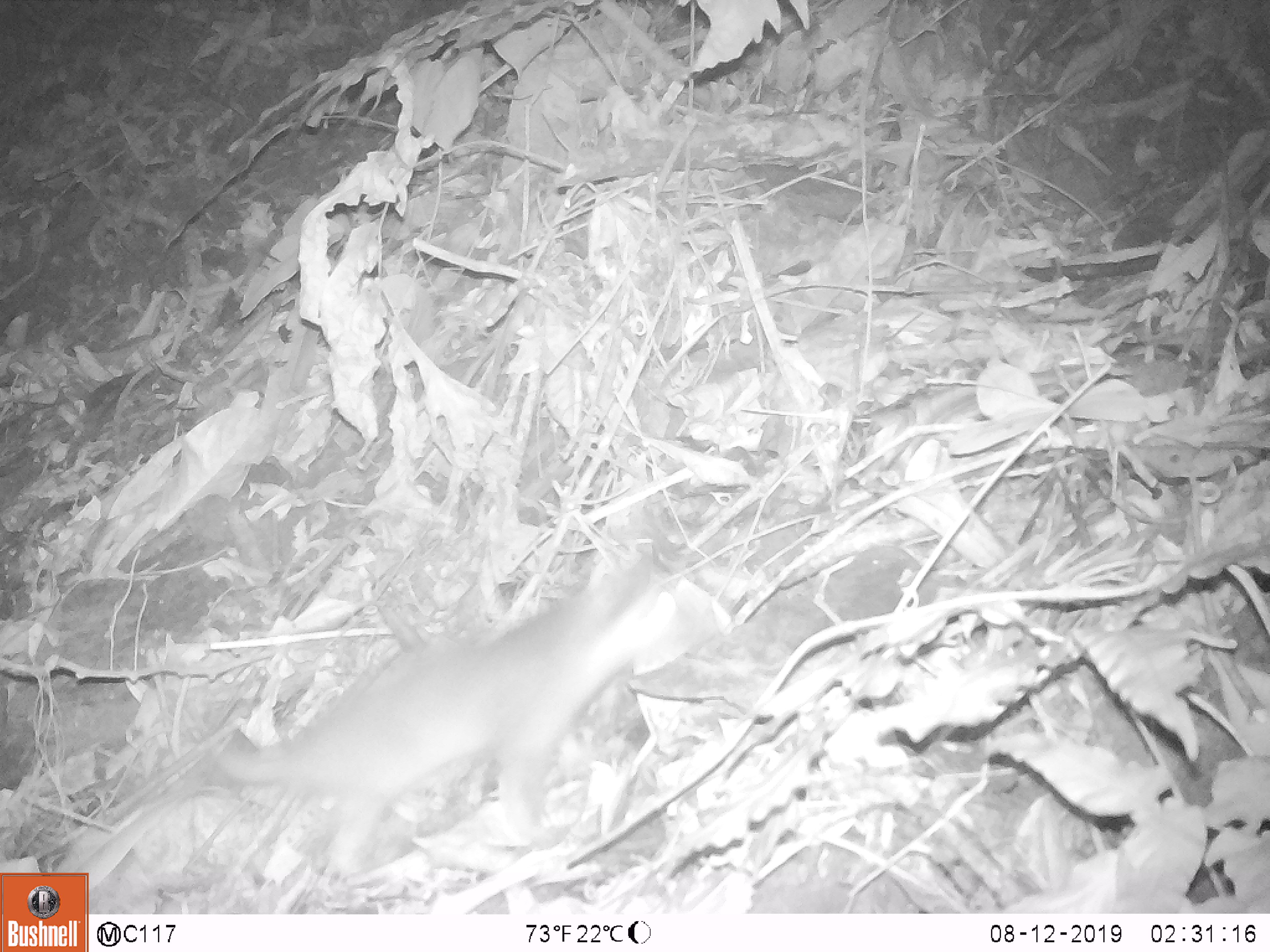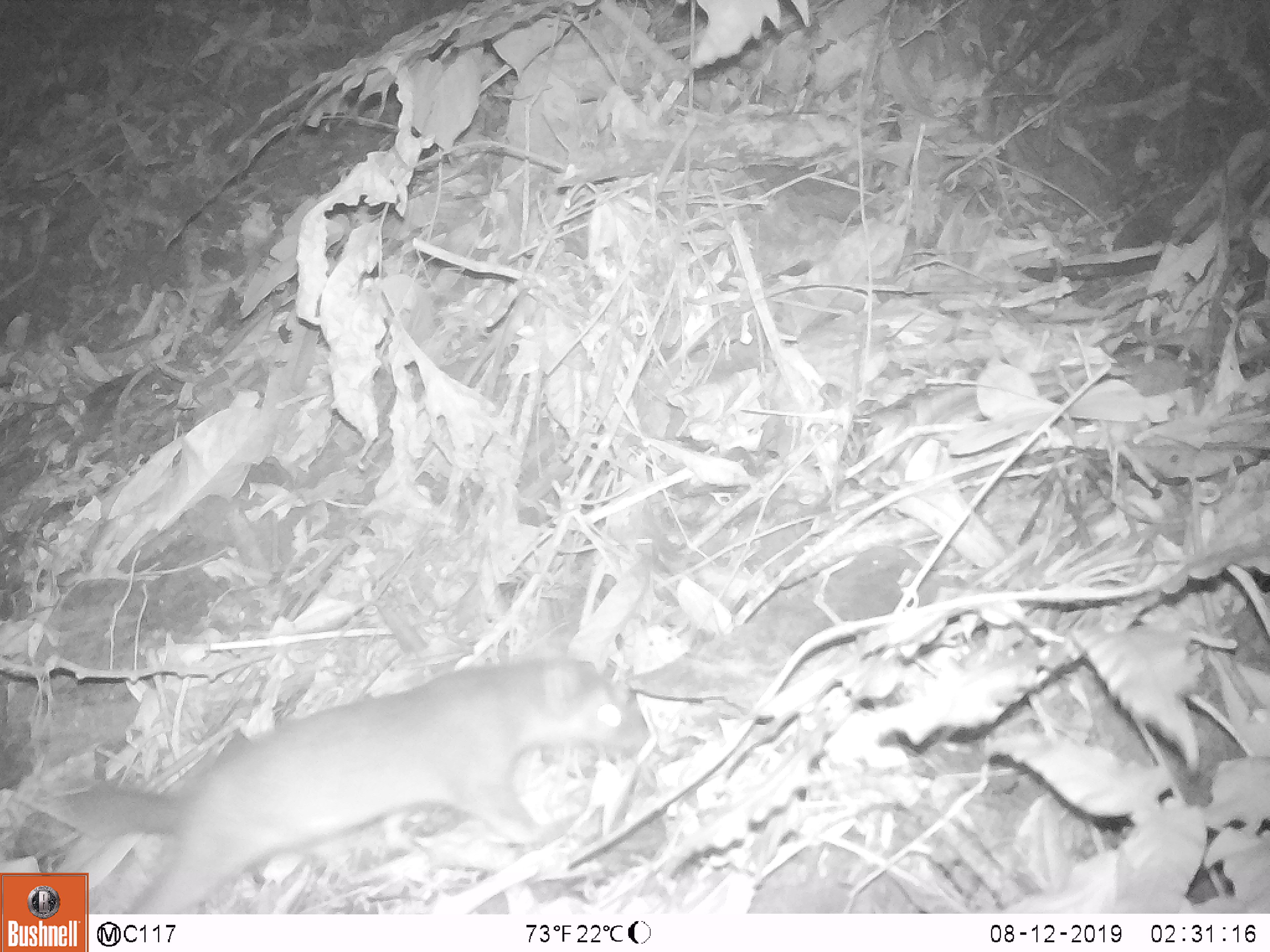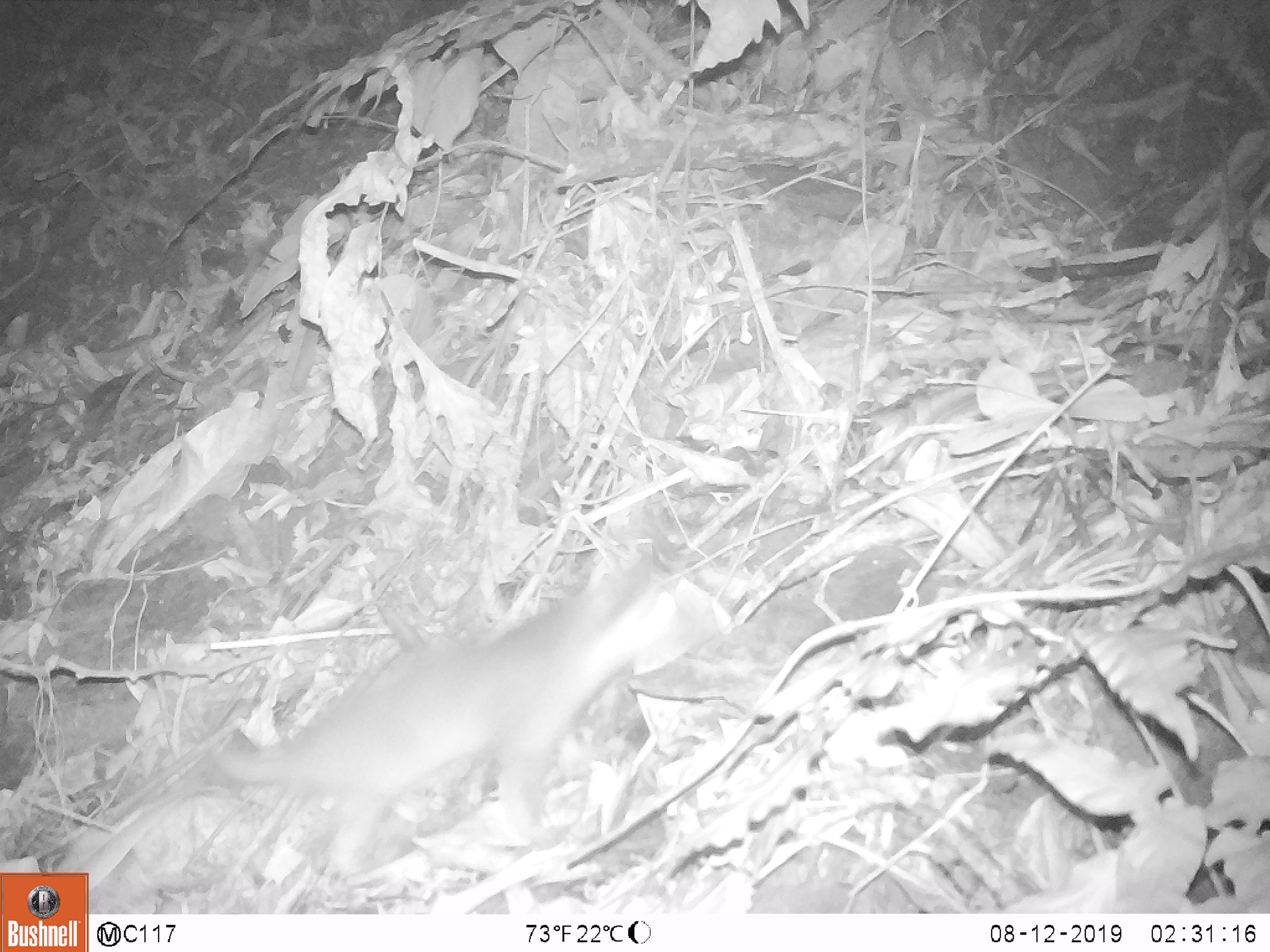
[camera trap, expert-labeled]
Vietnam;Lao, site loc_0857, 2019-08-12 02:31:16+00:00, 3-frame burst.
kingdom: Animalia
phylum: Chordata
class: Mammalia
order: Carnivora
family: Mustelidae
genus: Melogale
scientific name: Melogale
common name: ferret badger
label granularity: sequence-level